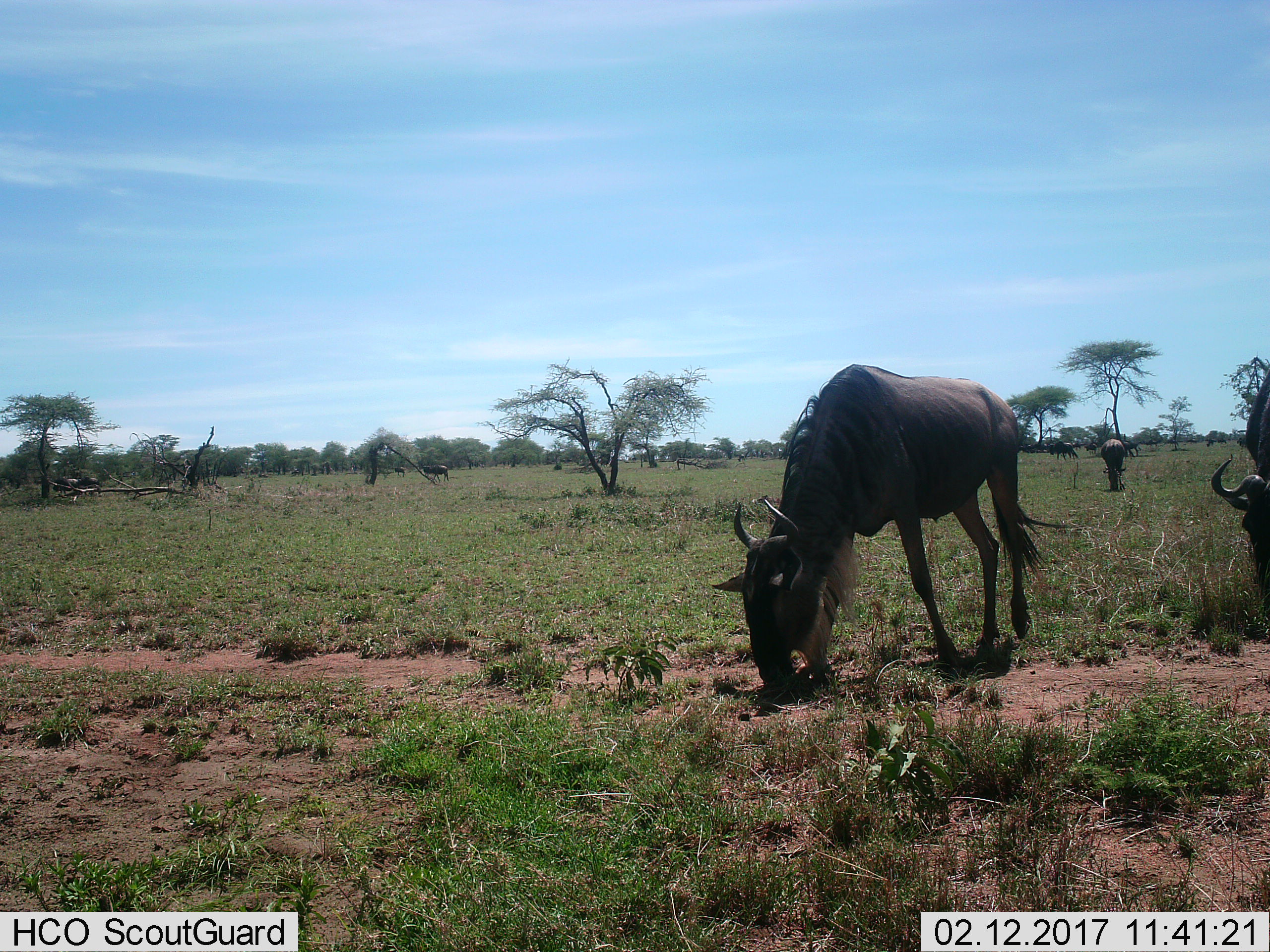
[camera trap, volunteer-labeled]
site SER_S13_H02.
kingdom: Animalia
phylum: Chordata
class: Mammalia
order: Artiodactyla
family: Bovidae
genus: Connochaetes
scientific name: Connochaetes taurinus taurinus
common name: blue wildebeest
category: wildebeestblue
Wildebeestblue (blue wildebeest) (Connochaetes taurinus taurinus), count 8. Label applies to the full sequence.